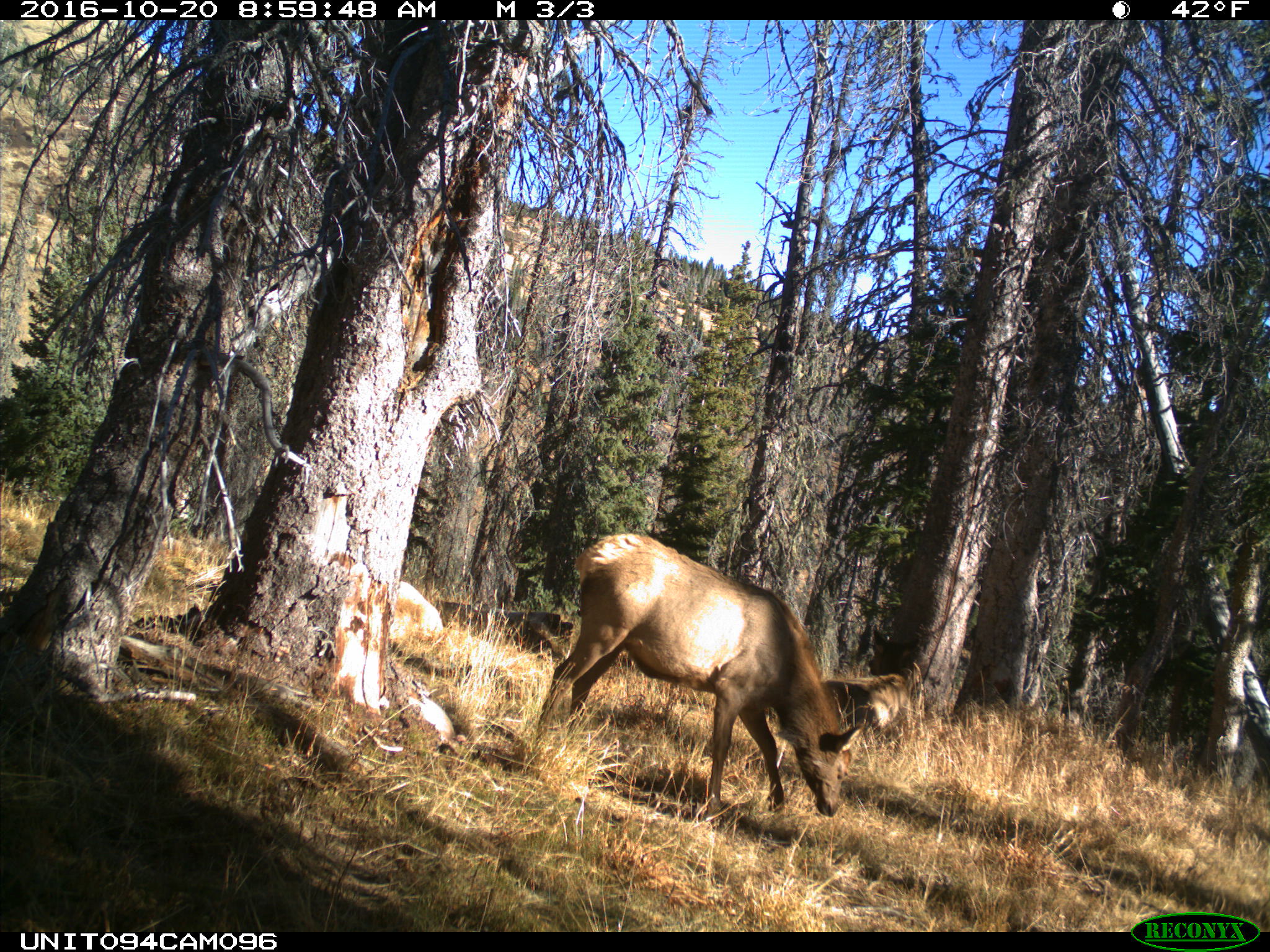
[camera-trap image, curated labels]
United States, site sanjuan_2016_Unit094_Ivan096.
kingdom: Animalia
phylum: Chordata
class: Mammalia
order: Artiodactyla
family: Cervidae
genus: Cervus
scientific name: Cervus elaphus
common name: red deer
Cervus elaphus (red deer).